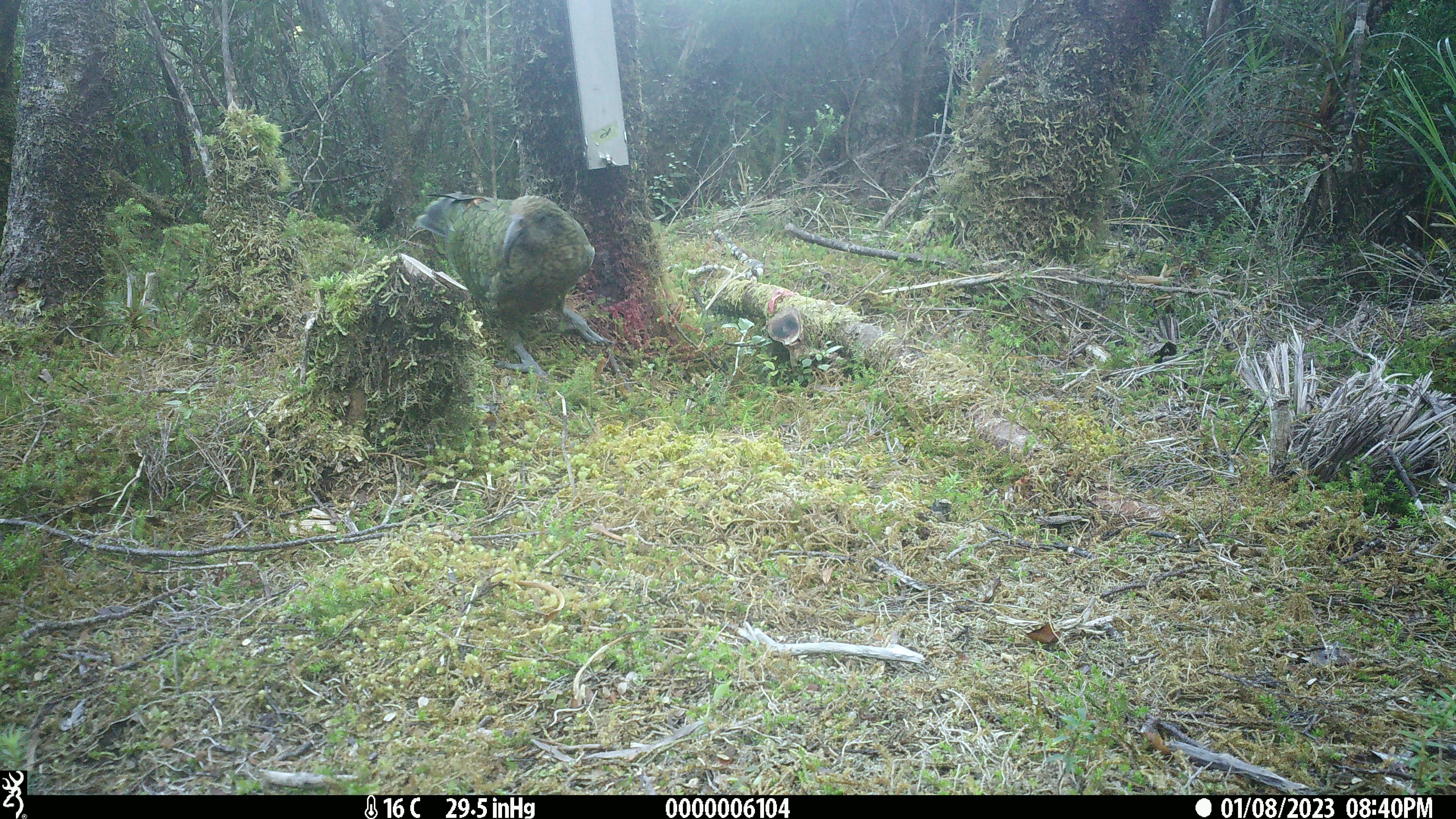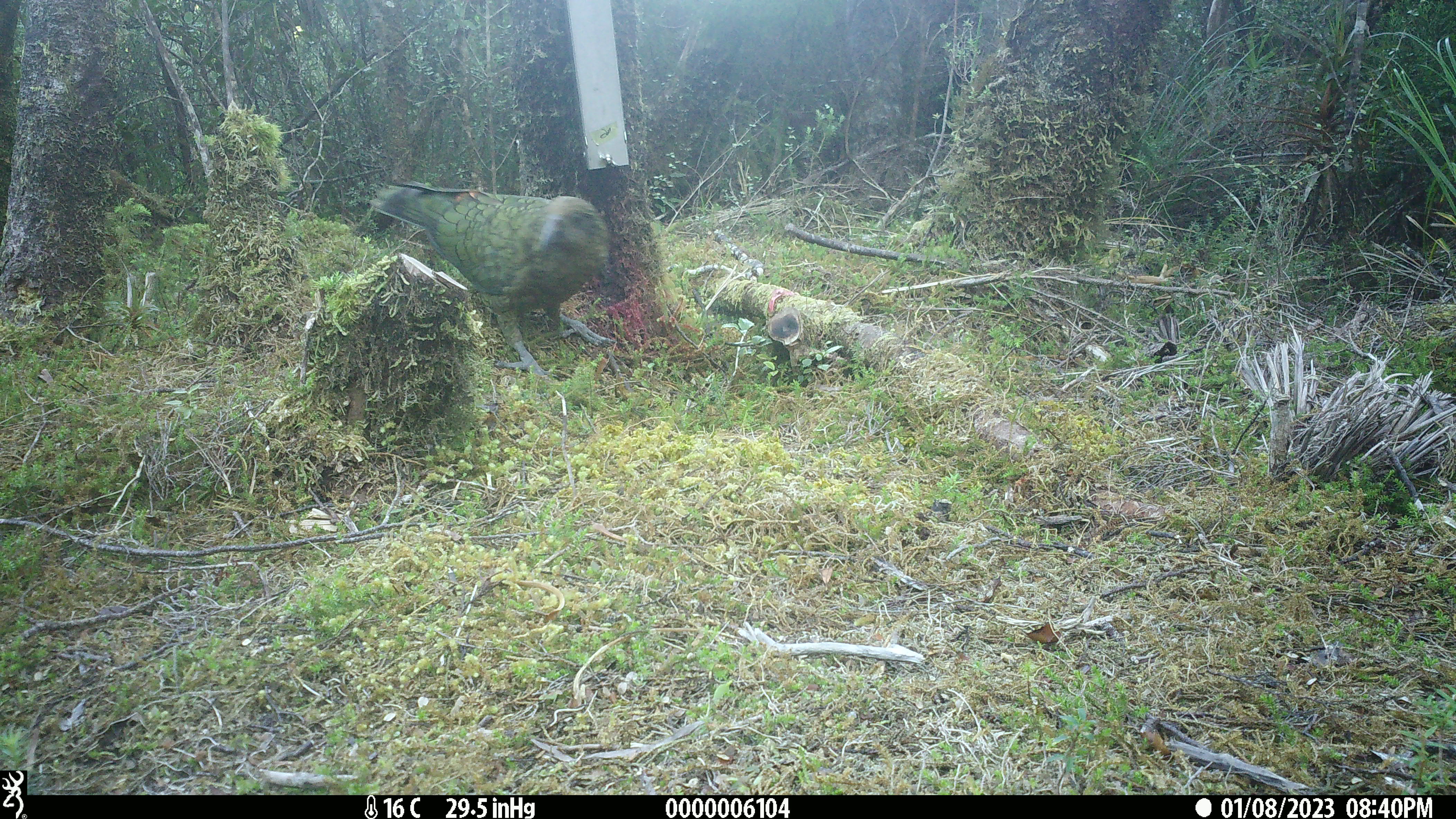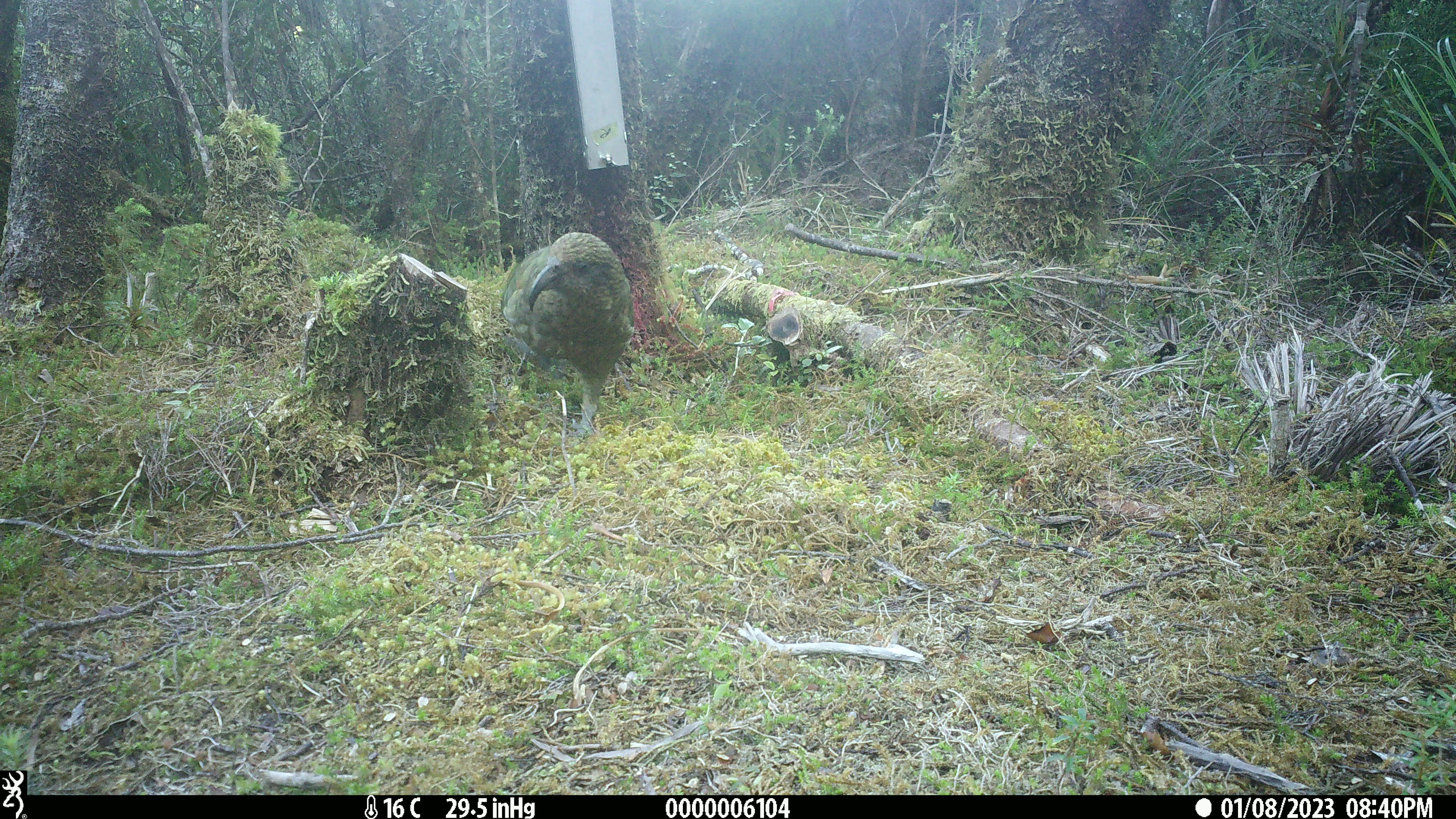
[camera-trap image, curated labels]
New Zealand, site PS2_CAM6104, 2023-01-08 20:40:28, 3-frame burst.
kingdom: Animalia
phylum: Chordata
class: Aves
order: Psittaciformes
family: Strigopidae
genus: Nestor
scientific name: Nestor notabilis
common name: kea